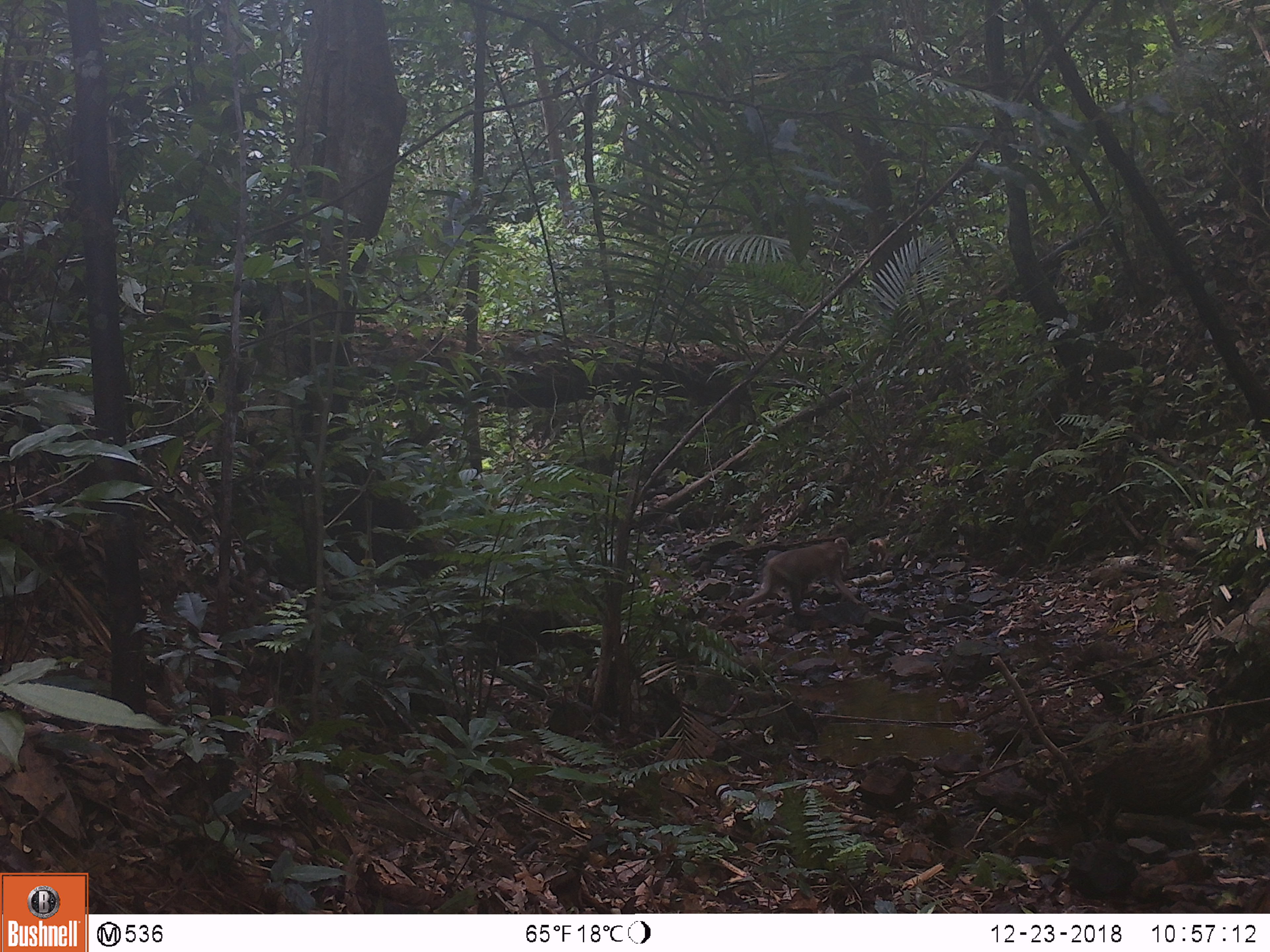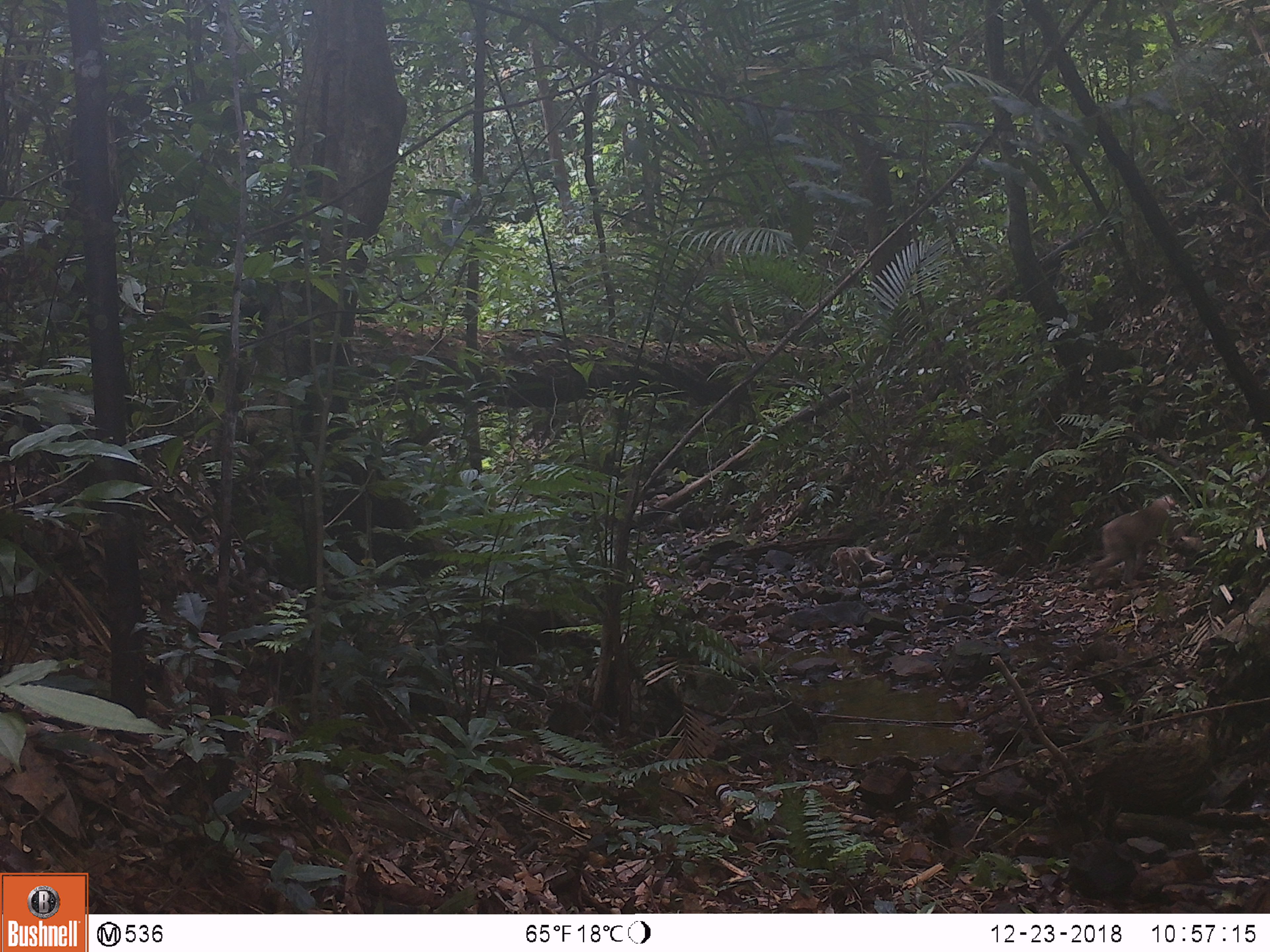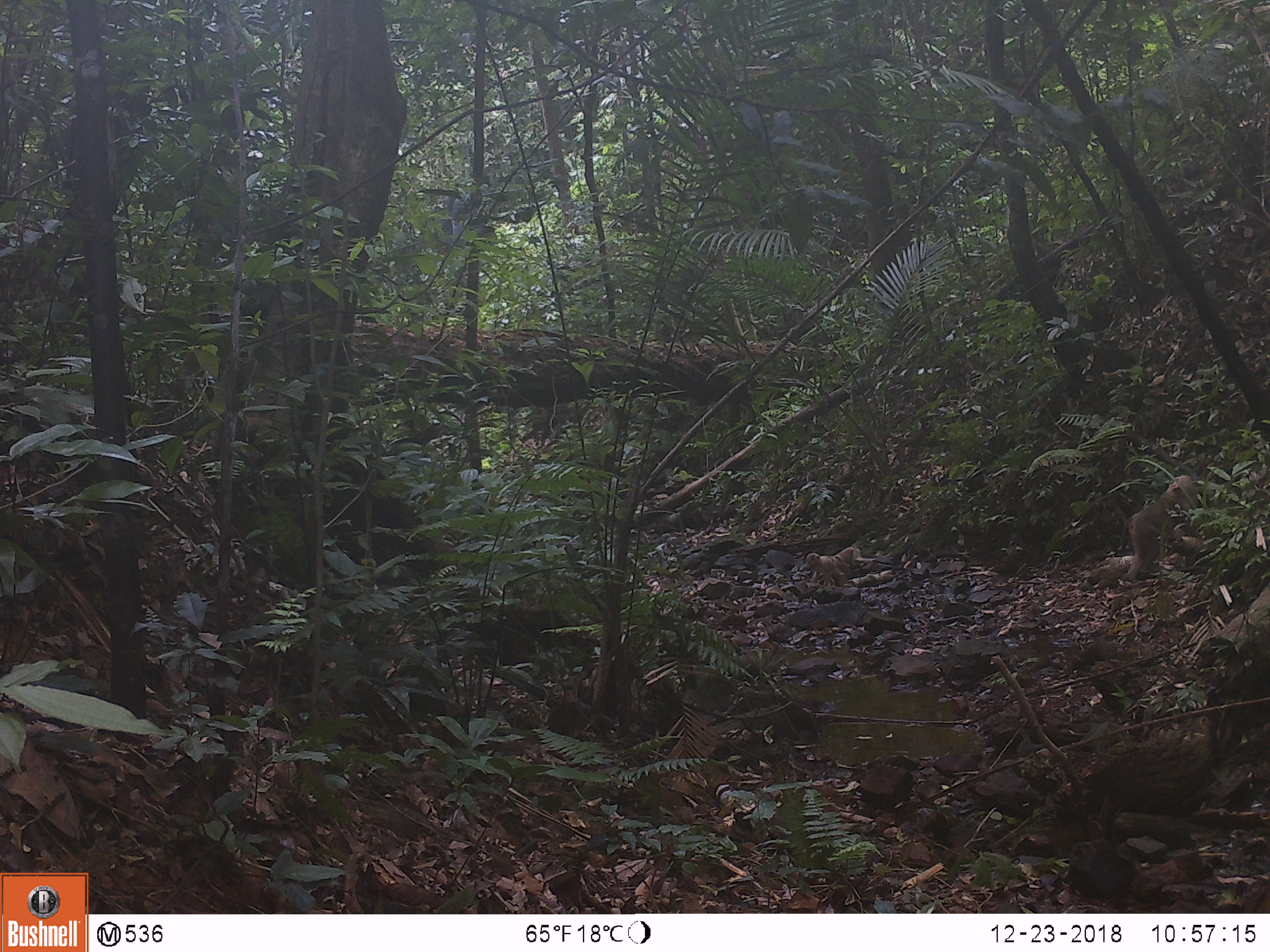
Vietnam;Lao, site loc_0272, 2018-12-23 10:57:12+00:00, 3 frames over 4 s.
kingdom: Animalia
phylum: Chordata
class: Mammalia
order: Primates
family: Cercopithecidae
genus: Macaca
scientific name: Macaca nemestrina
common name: pig-tailed macaque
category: pig tailed macaque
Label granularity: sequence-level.